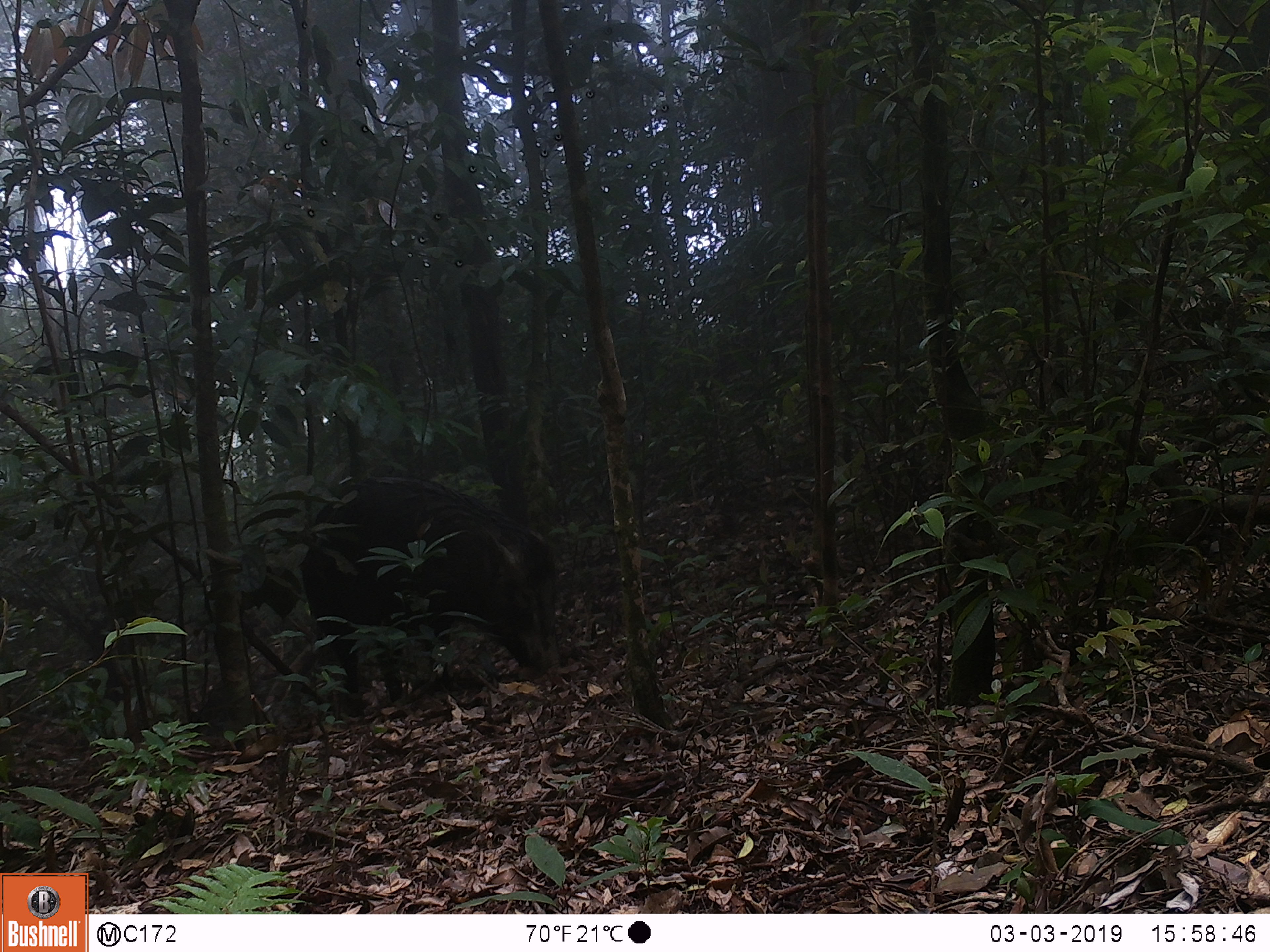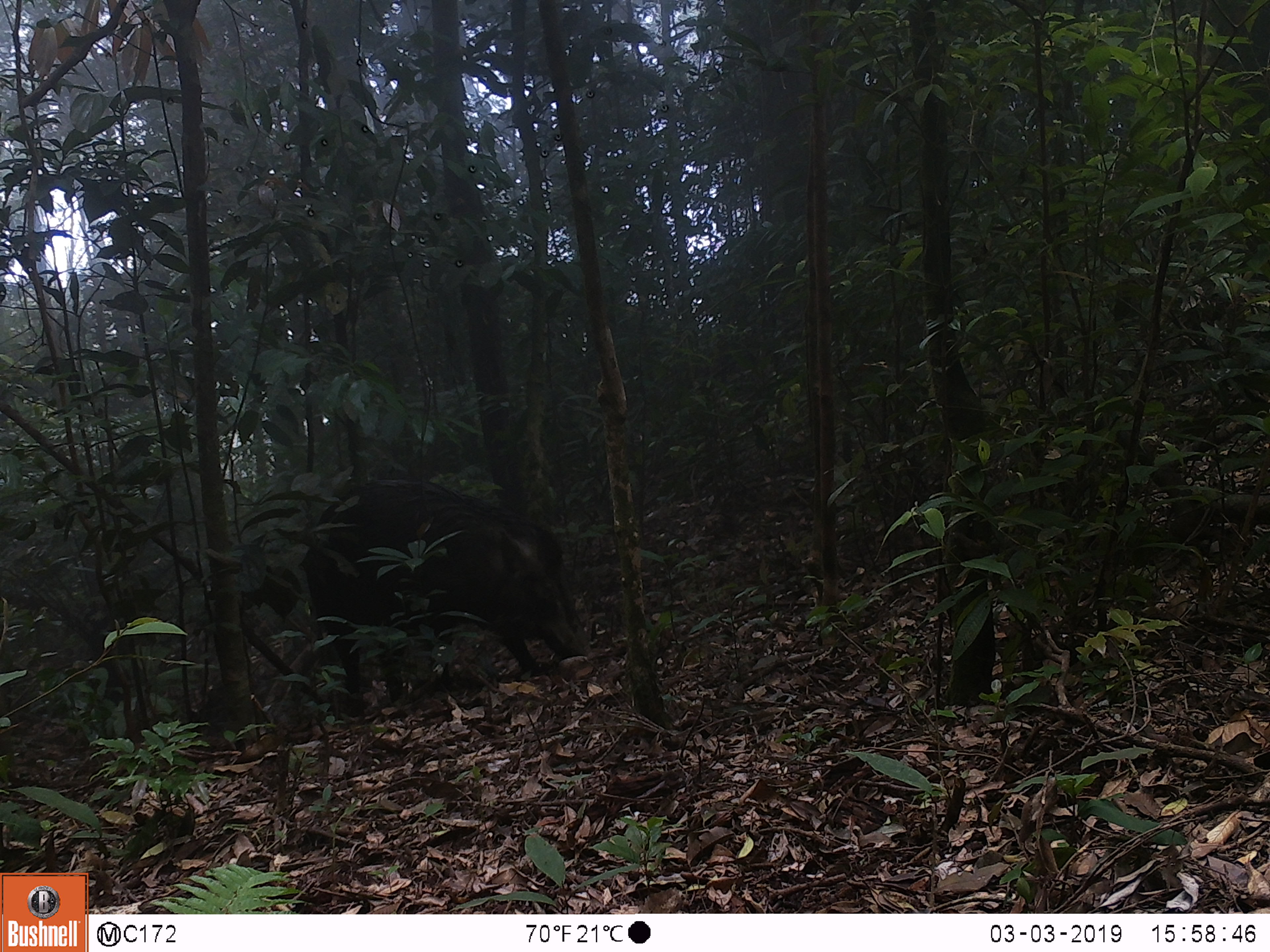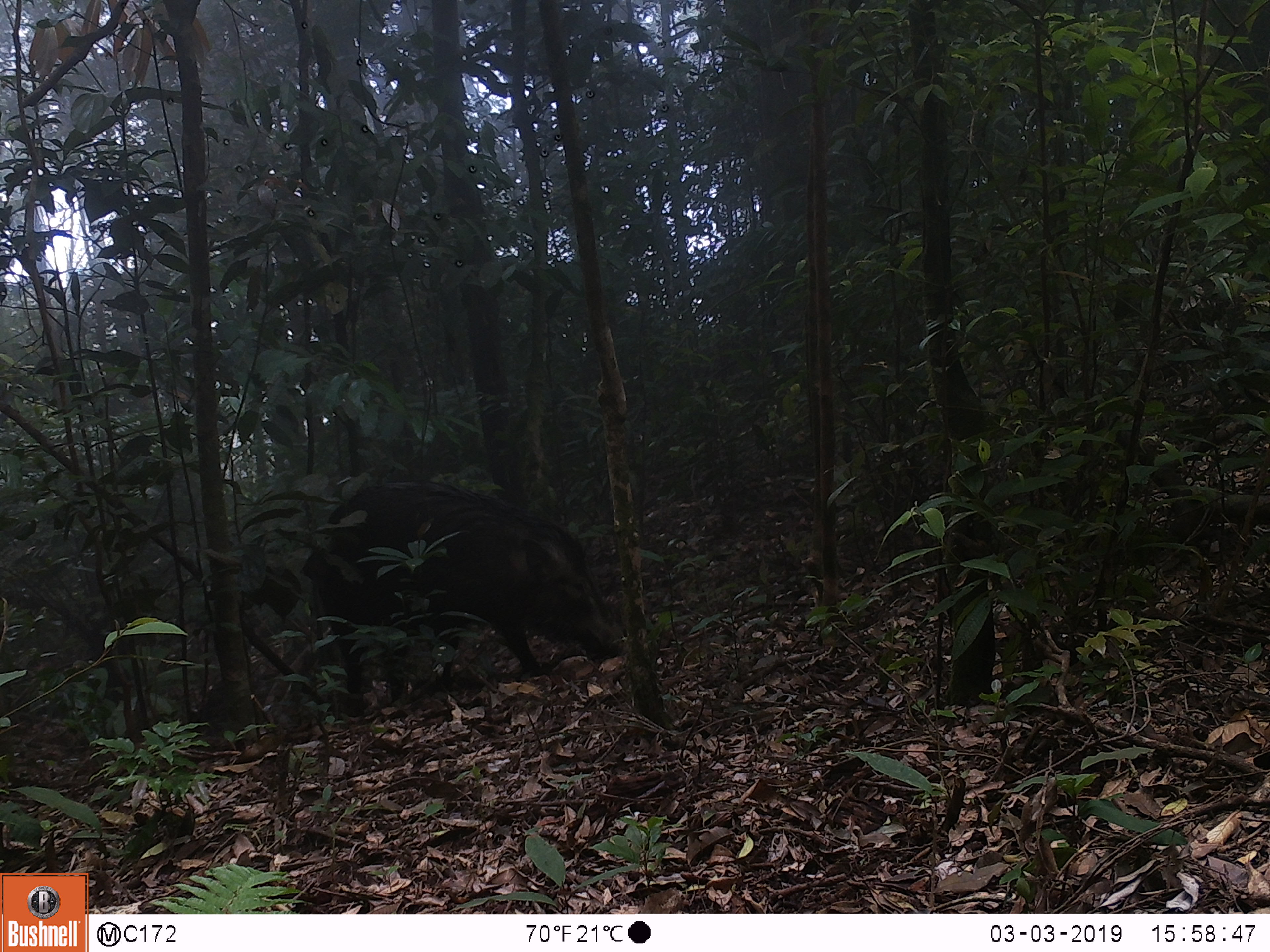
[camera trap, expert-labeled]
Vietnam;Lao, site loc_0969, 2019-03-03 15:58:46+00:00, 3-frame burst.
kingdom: Animalia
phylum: Chordata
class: Mammalia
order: Artiodactyla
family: Suidae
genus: Sus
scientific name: Sus scrofa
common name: eurasian wild pig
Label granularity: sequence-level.